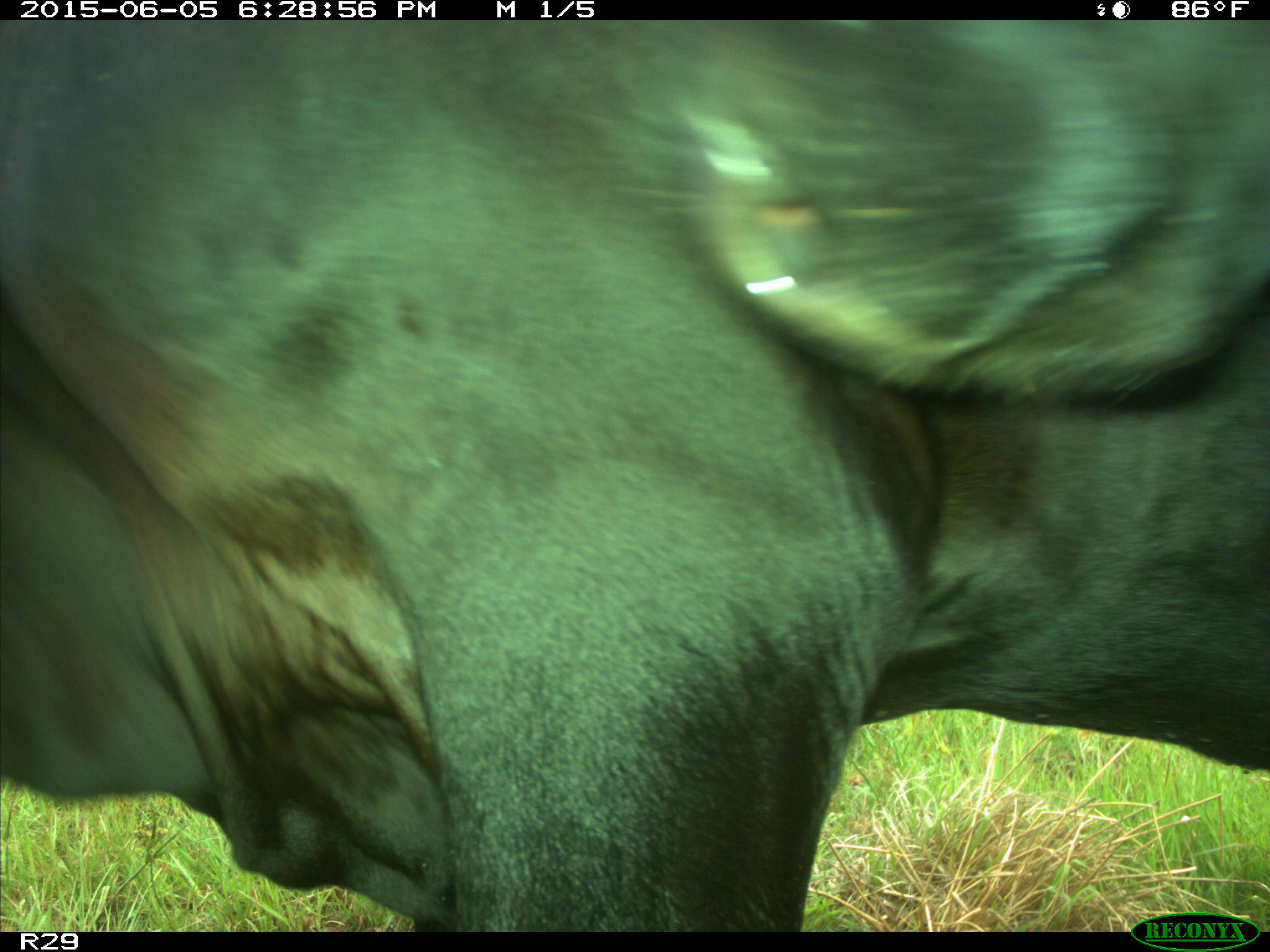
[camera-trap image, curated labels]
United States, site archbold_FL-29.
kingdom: Animalia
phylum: Chordata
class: Mammalia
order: Artiodactyla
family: Bovidae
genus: Bos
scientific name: Bos taurus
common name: domestic cow